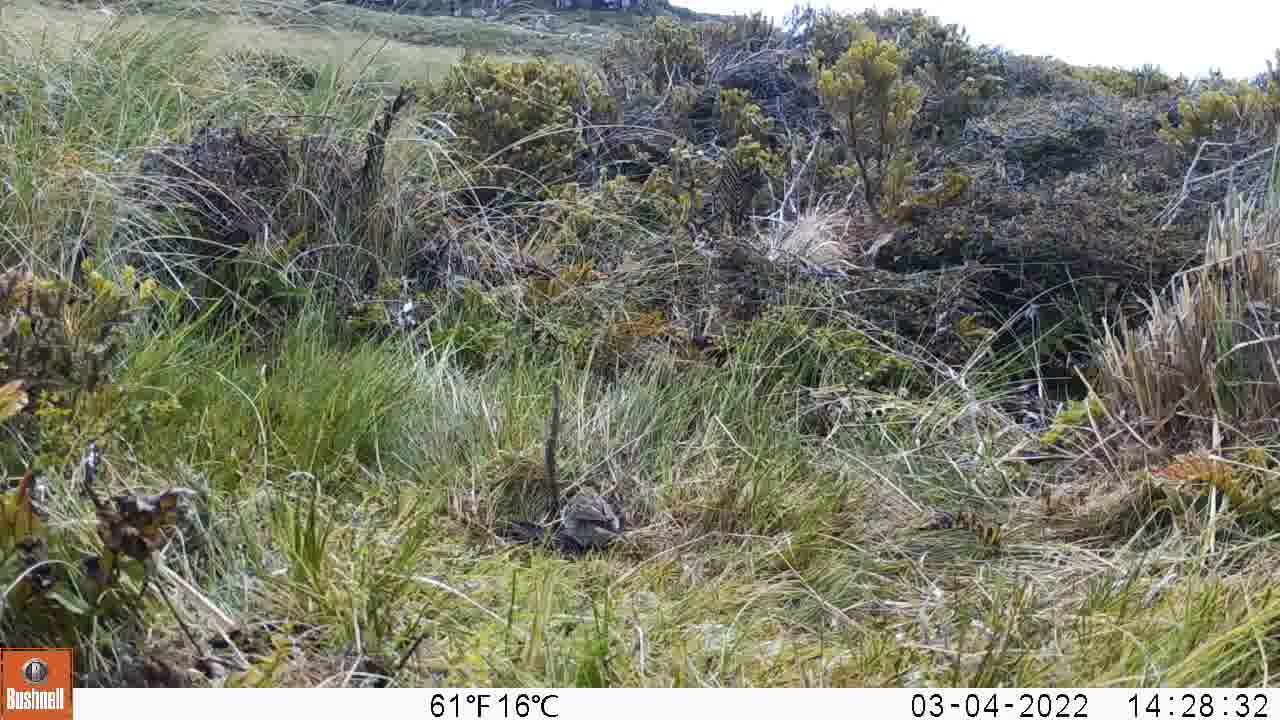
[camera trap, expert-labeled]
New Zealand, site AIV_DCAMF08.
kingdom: Animalia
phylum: Chordata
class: Aves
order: Passeriformes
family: Motacillidae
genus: Anthus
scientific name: Anthus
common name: pipit